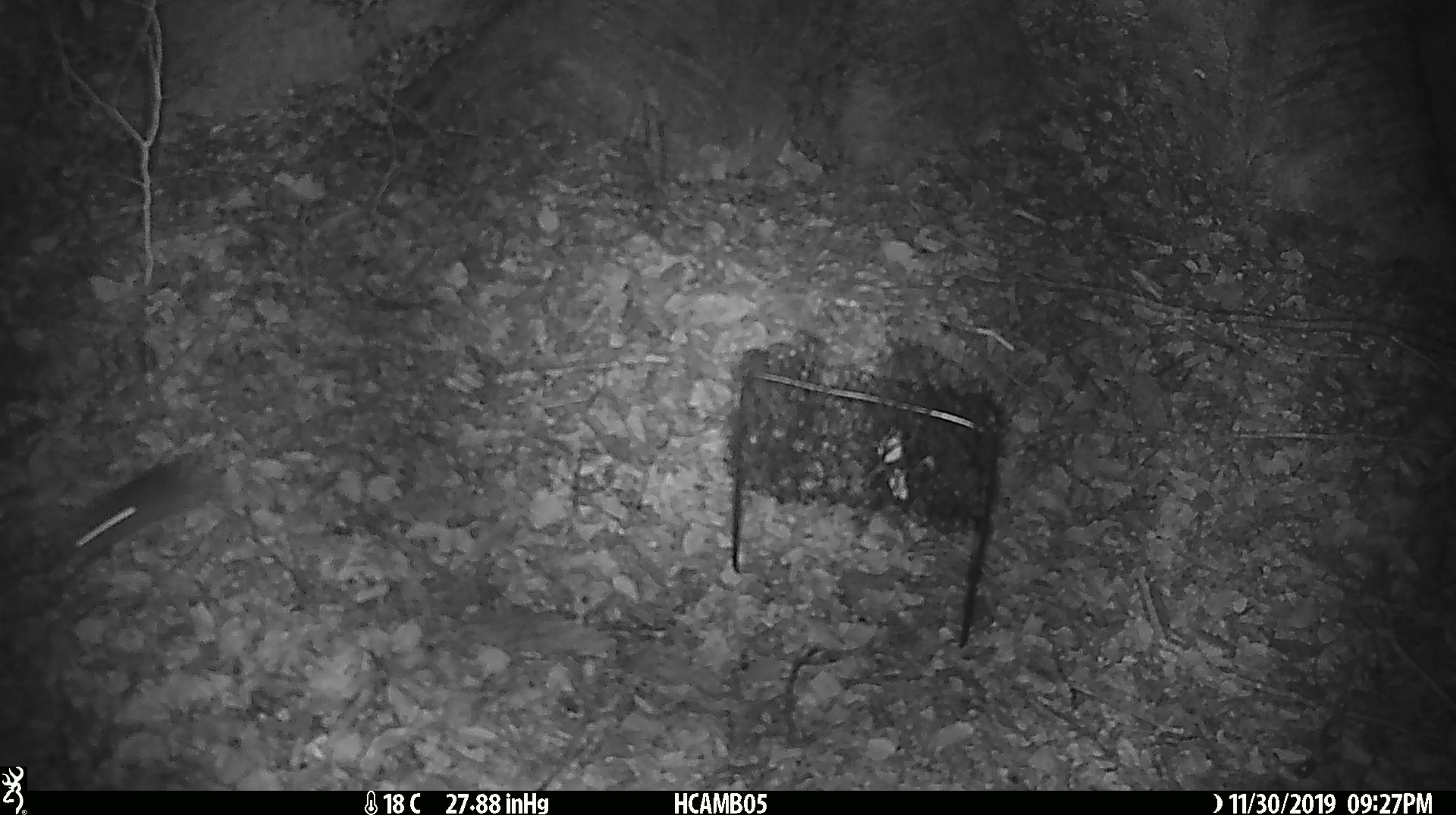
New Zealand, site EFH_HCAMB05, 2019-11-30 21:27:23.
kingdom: Animalia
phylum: Chordata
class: Mammalia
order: Rodentia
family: Muridae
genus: Mus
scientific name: Mus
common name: mouse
Mouse (Mus).